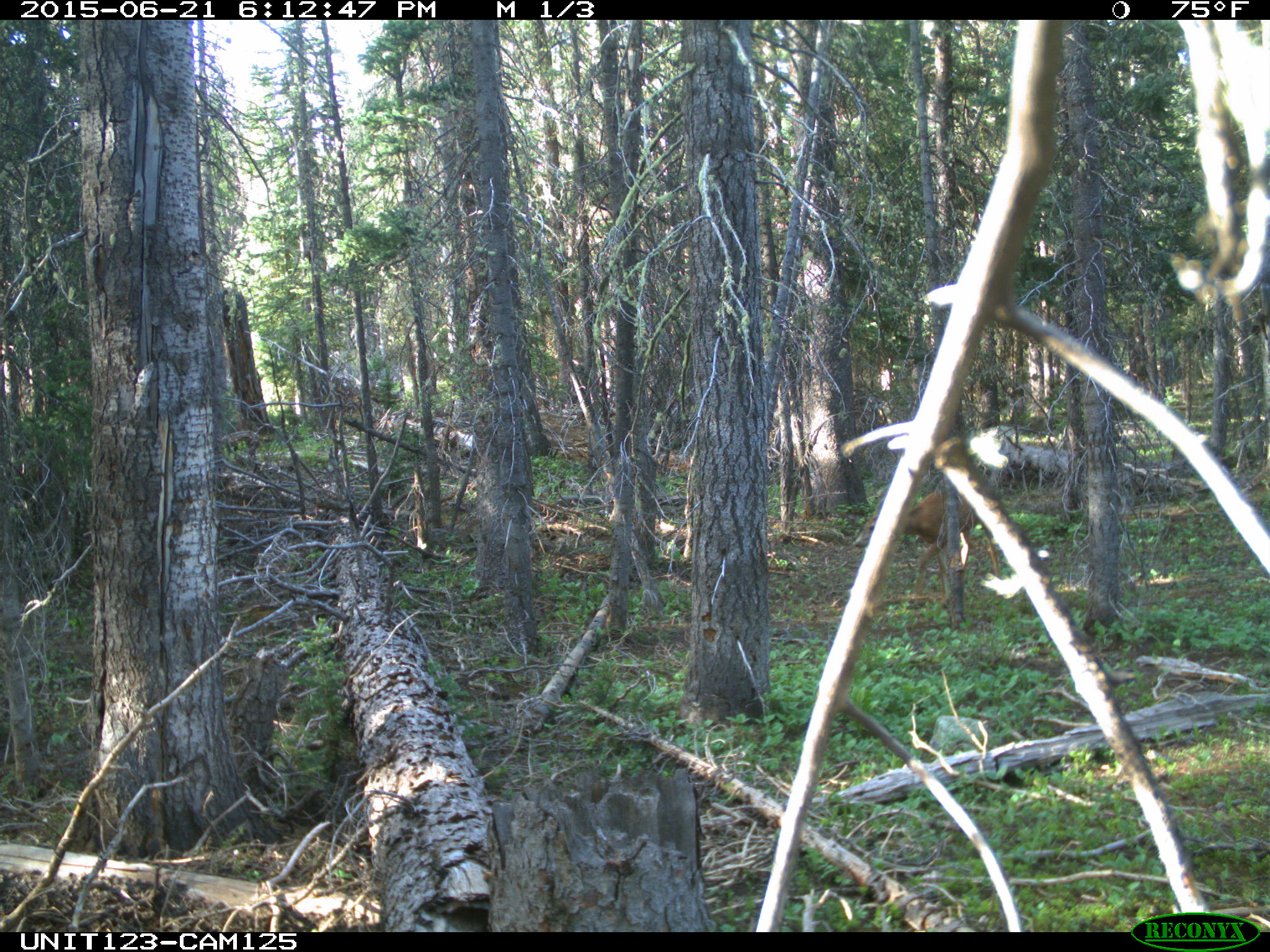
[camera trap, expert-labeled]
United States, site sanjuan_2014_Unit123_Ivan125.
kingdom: Animalia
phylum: Chordata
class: Mammalia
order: Artiodactyla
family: Cervidae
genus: Odocoileus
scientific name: Odocoileus hemionus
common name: mule deer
Odocoileus hemionus (mule deer).